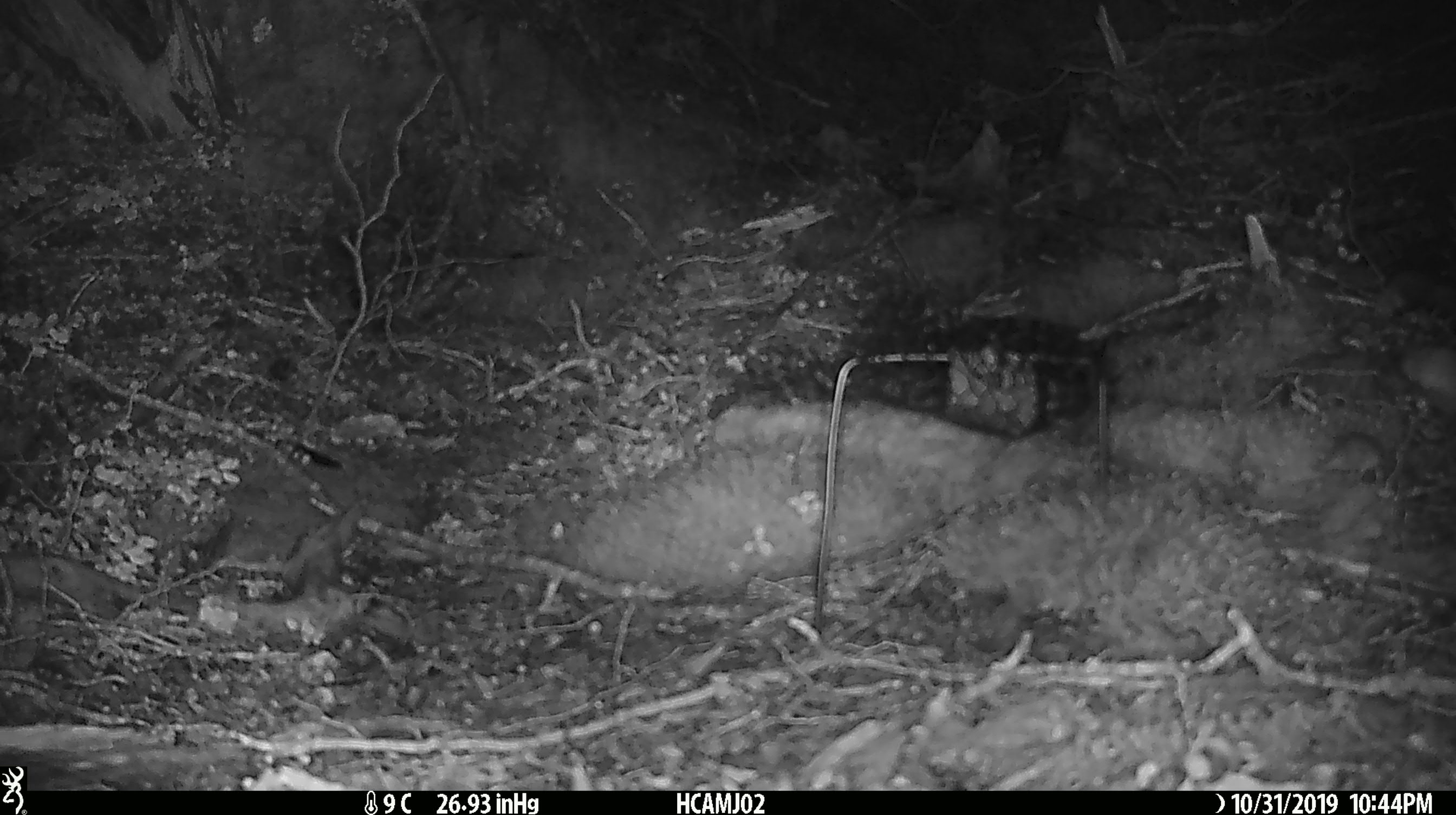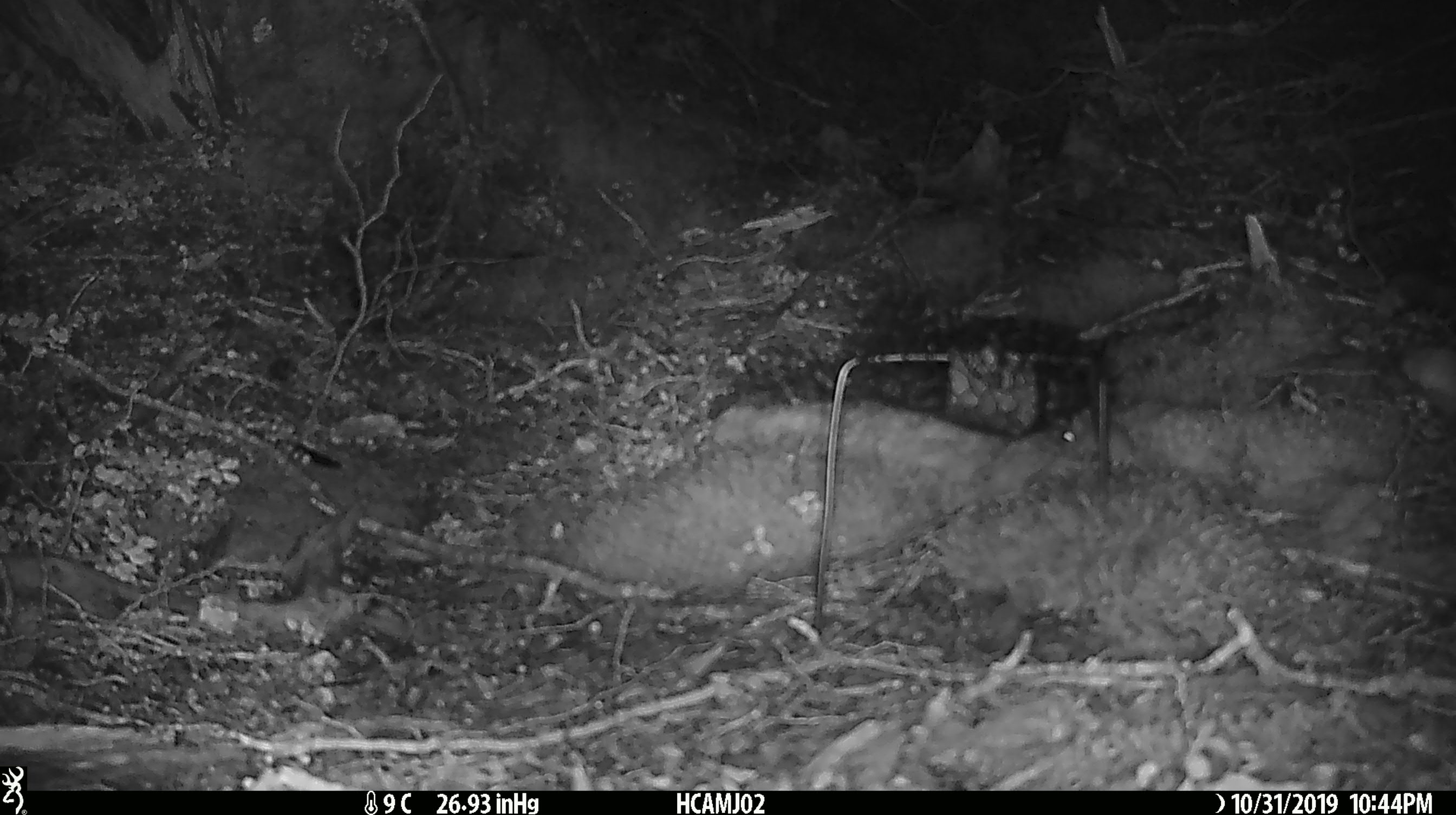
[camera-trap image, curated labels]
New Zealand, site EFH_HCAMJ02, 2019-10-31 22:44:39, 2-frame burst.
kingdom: Animalia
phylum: Chordata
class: Mammalia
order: Rodentia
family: Muridae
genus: Mus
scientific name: Mus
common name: mouse